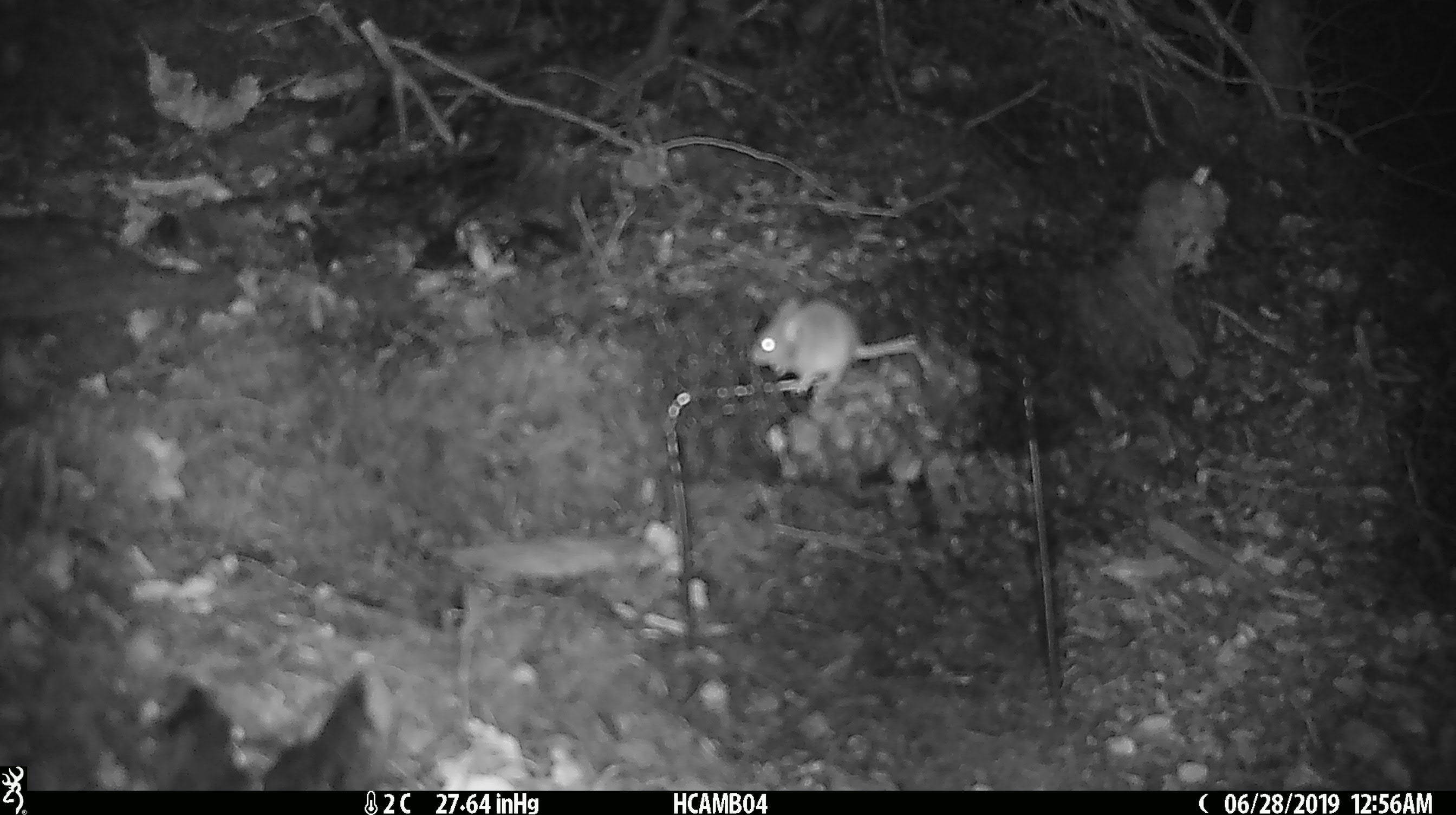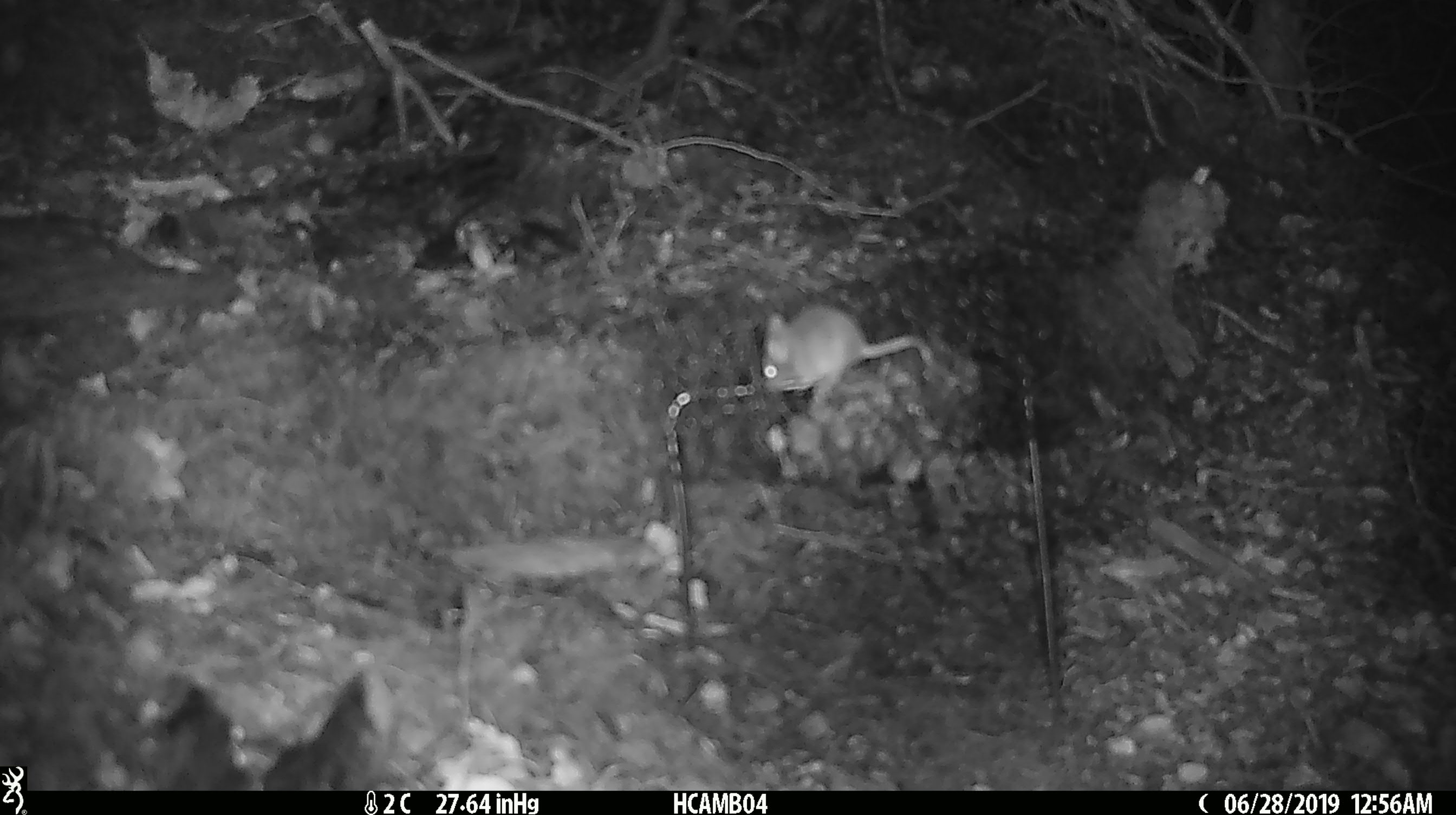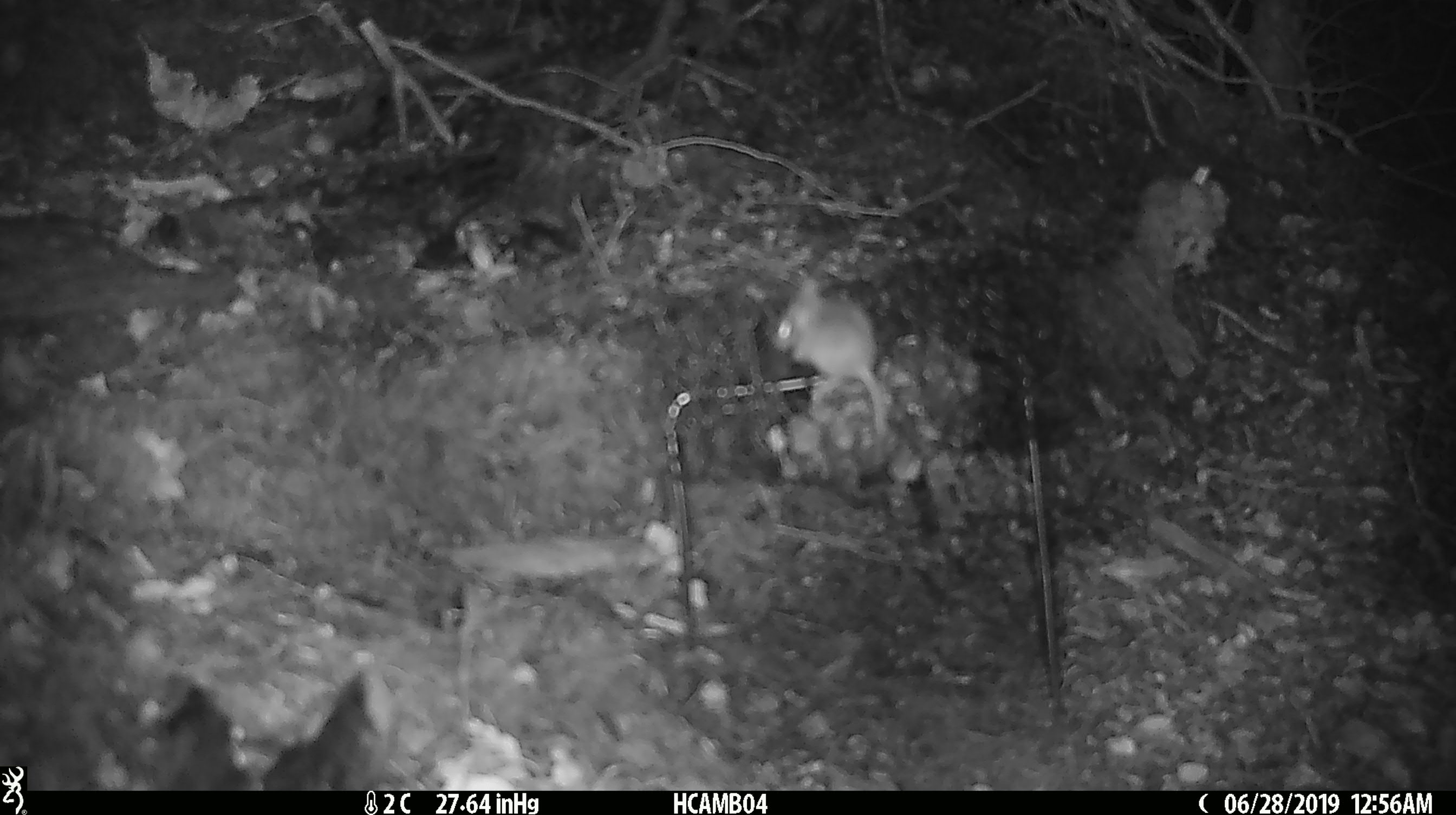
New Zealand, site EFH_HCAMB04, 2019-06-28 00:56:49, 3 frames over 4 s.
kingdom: Animalia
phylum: Chordata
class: Mammalia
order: Rodentia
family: Muridae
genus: Mus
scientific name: Mus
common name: mouse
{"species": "mouse (Mus)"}